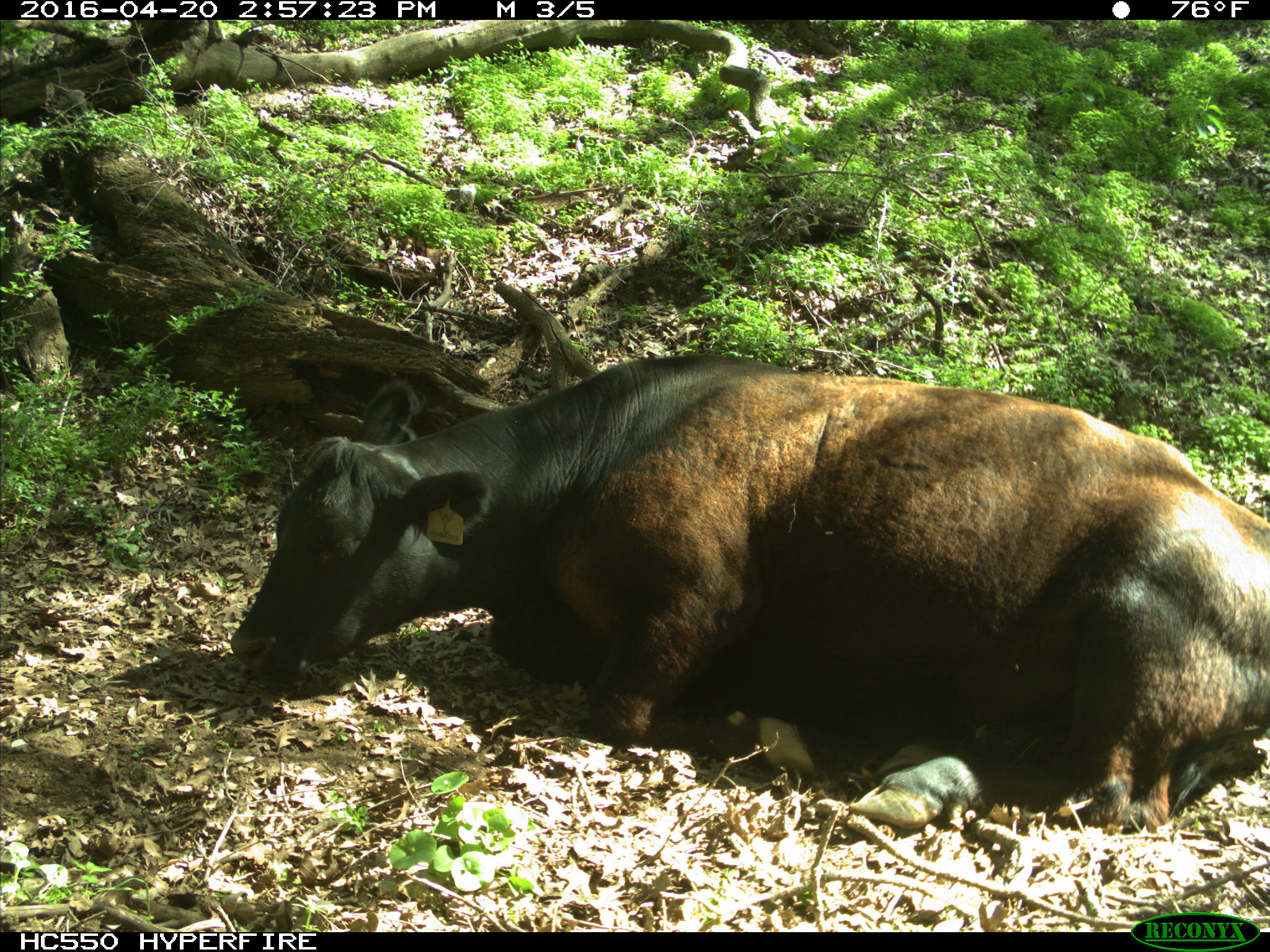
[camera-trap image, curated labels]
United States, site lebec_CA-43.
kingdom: Animalia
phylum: Chordata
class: Mammalia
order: Artiodactyla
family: Bovidae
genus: Bos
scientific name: Bos taurus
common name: domestic cow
Bos taurus (domestic cow).